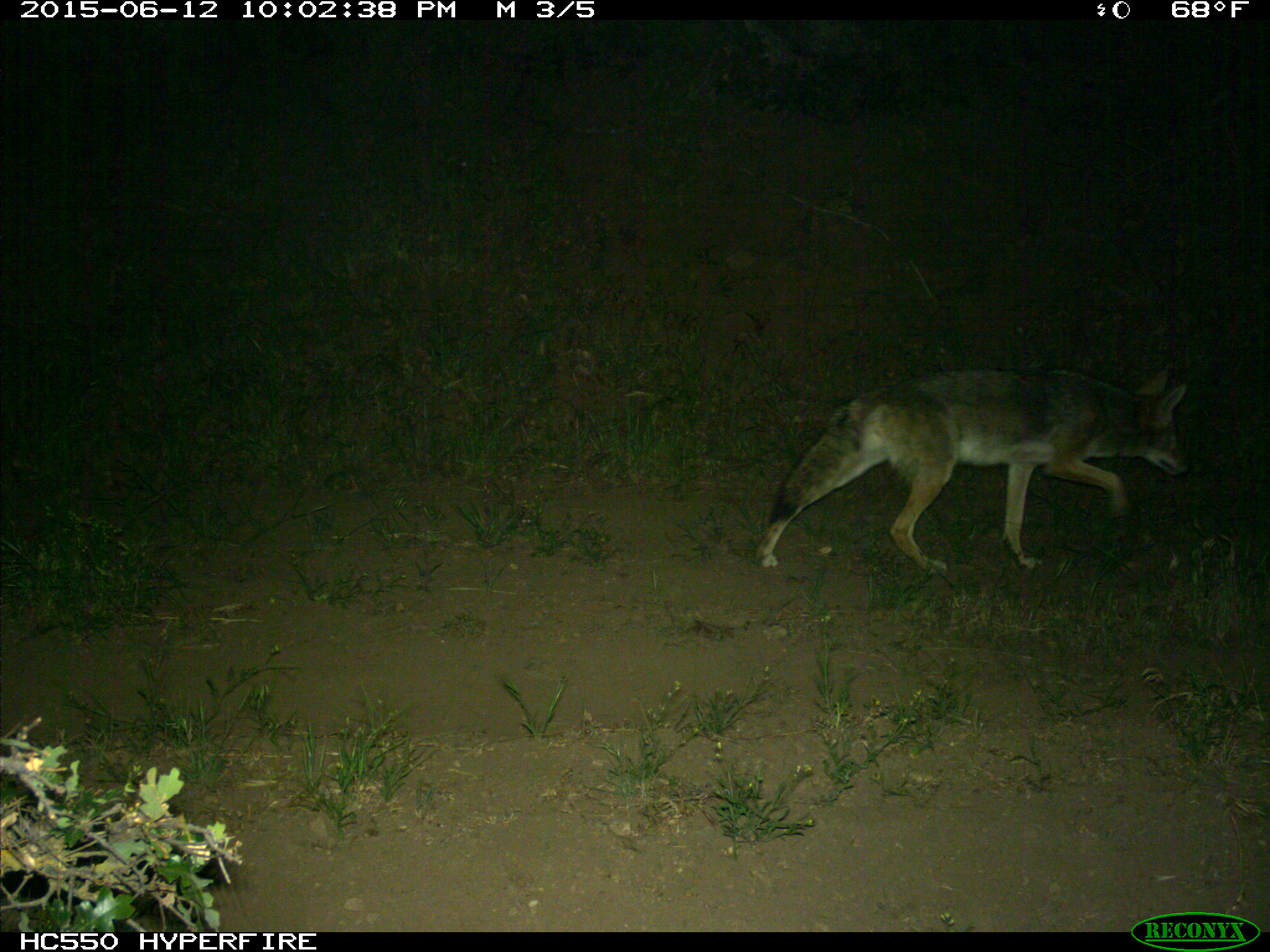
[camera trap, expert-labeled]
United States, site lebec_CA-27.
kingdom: Animalia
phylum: Chordata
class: Mammalia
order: Carnivora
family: Canidae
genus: Canis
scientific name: Canis latrans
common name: coyote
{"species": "Canis latrans (coyote)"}